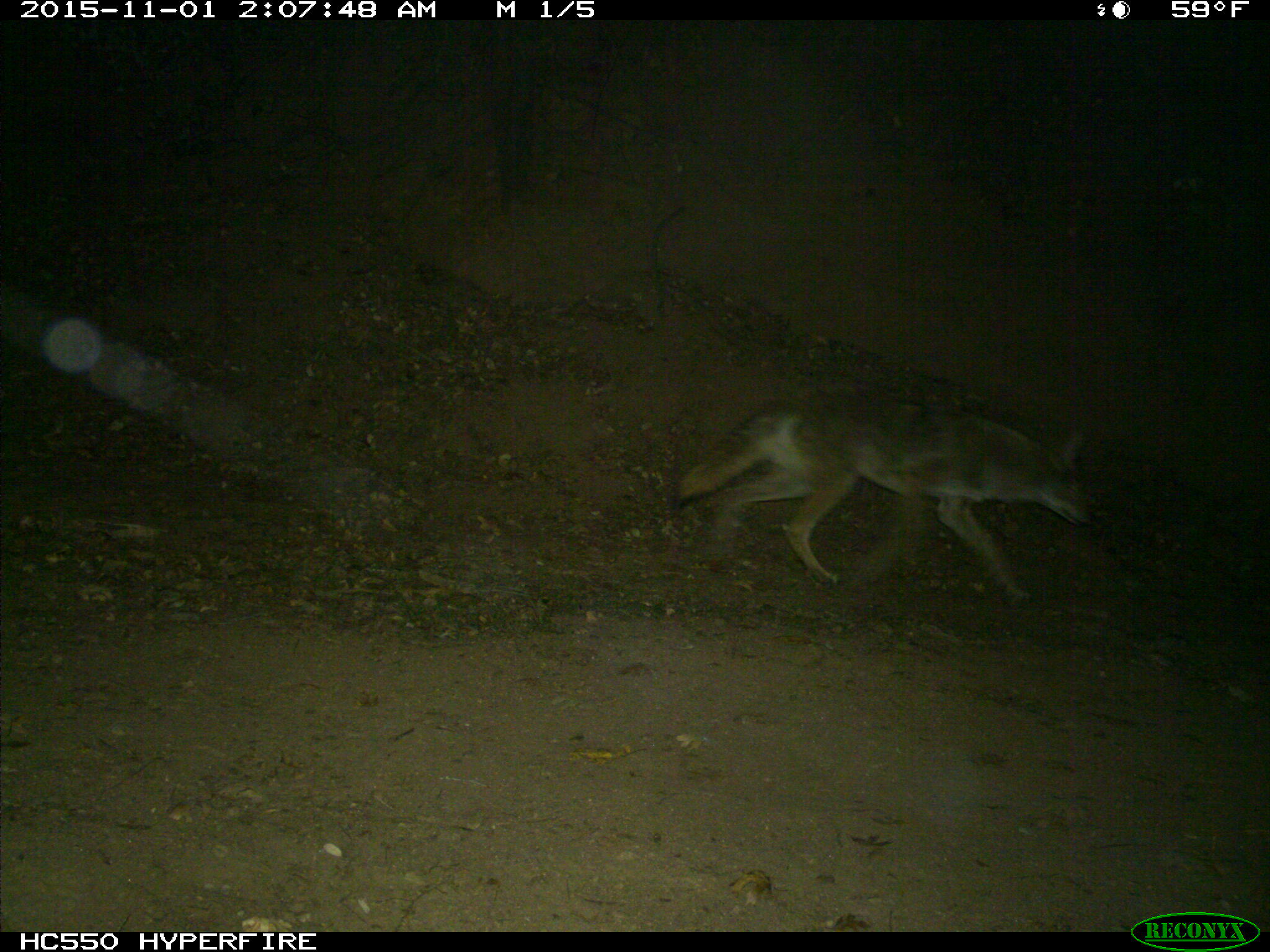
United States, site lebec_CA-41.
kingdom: Animalia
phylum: Chordata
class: Mammalia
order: Carnivora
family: Canidae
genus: Canis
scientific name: Canis latrans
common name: coyote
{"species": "Canis latrans (coyote)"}